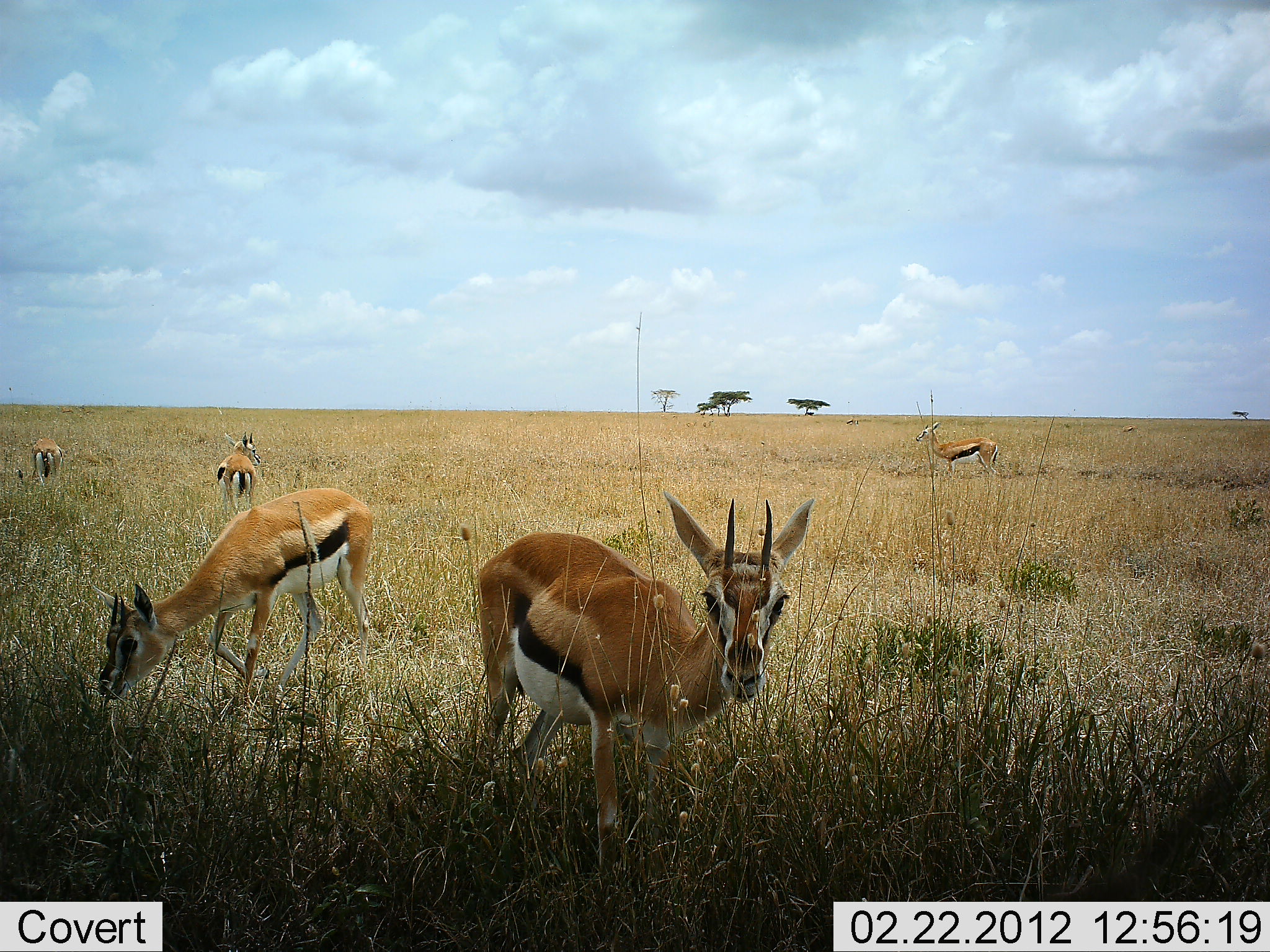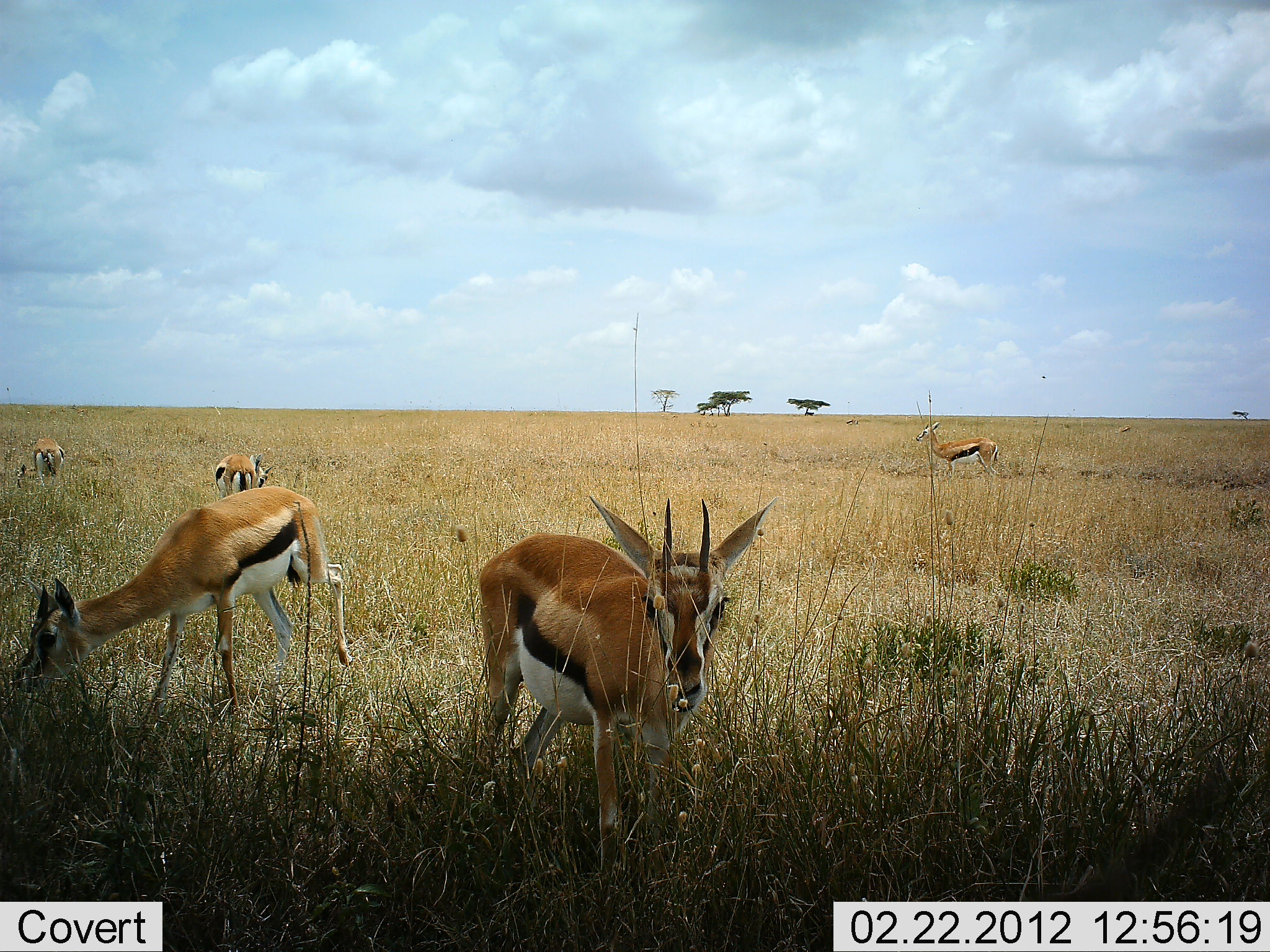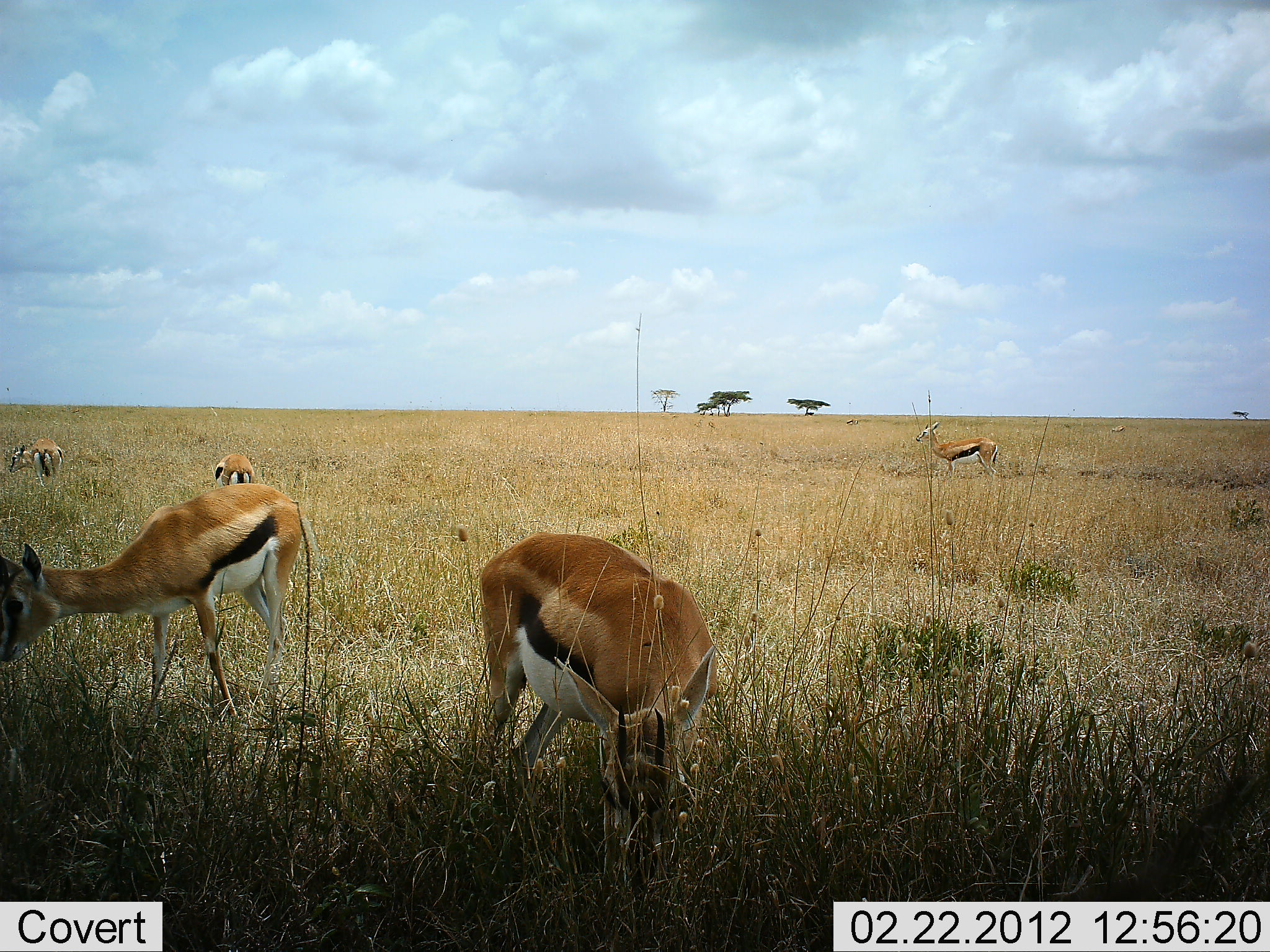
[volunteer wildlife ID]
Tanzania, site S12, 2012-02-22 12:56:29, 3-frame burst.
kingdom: Animalia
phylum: Chordata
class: Mammalia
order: Artiodactyla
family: Bovidae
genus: Eudorcas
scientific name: Eudorcas thomsonii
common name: thomson's gazelle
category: gazellethomsons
Gazellethomsons (thomson's gazelle) (Eudorcas thomsonii), count 5. Behavior (volunteer vote fractions): standing 80%, resting 5%, moving 15%, interacting 0%. Young present (vote fraction): 0%. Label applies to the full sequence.